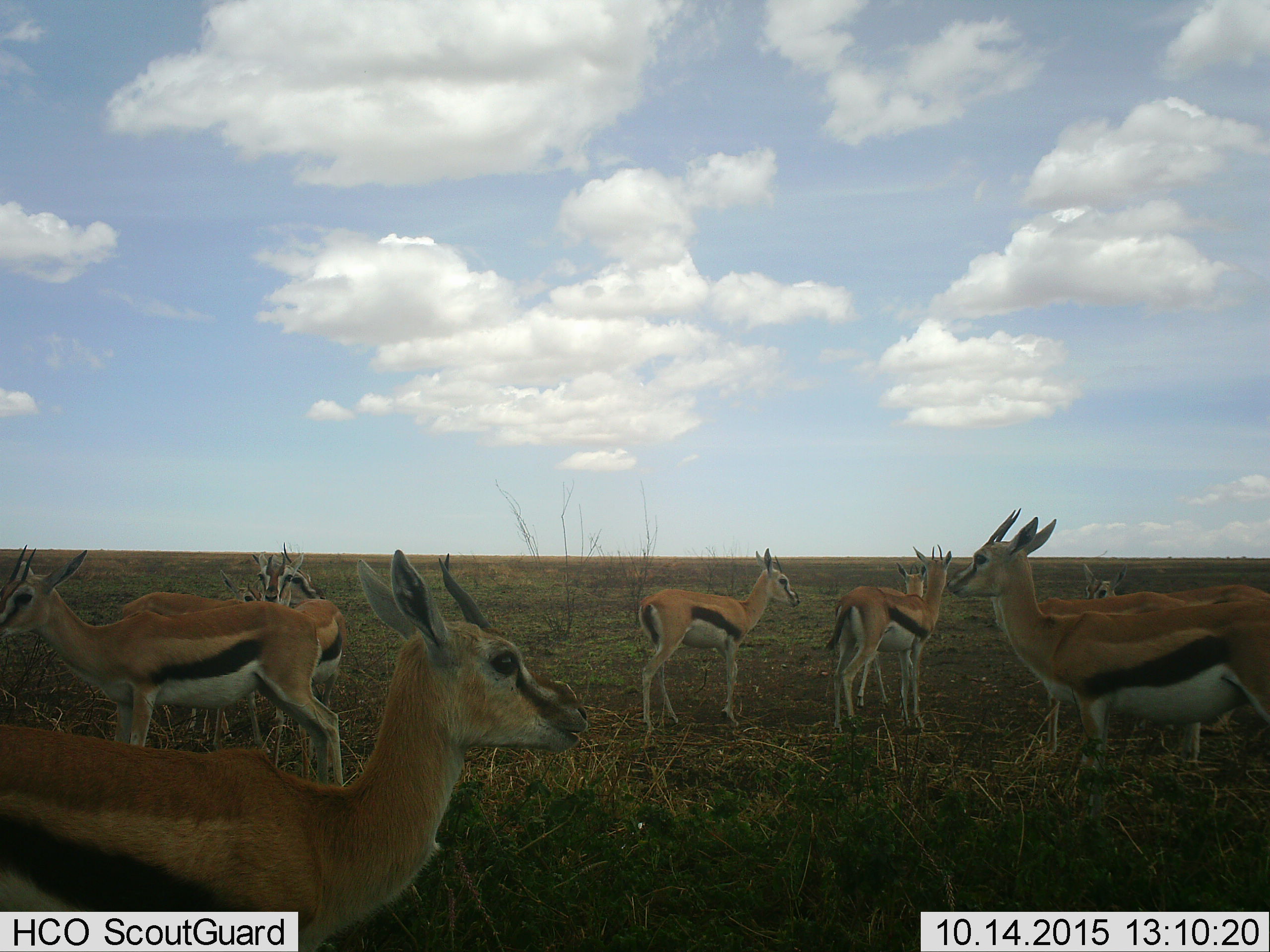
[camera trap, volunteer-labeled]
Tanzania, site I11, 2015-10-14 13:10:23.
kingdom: Animalia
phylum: Chordata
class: Mammalia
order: Artiodactyla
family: Bovidae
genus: Eudorcas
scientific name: Eudorcas thomsonii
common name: thomson's gazelle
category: gazellethomsons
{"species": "gazellethomsons (thomson's gazelle) (Eudorcas thomsonii)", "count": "11-50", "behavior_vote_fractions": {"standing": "100%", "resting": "0%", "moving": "11%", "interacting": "0%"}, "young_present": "22%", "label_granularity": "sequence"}